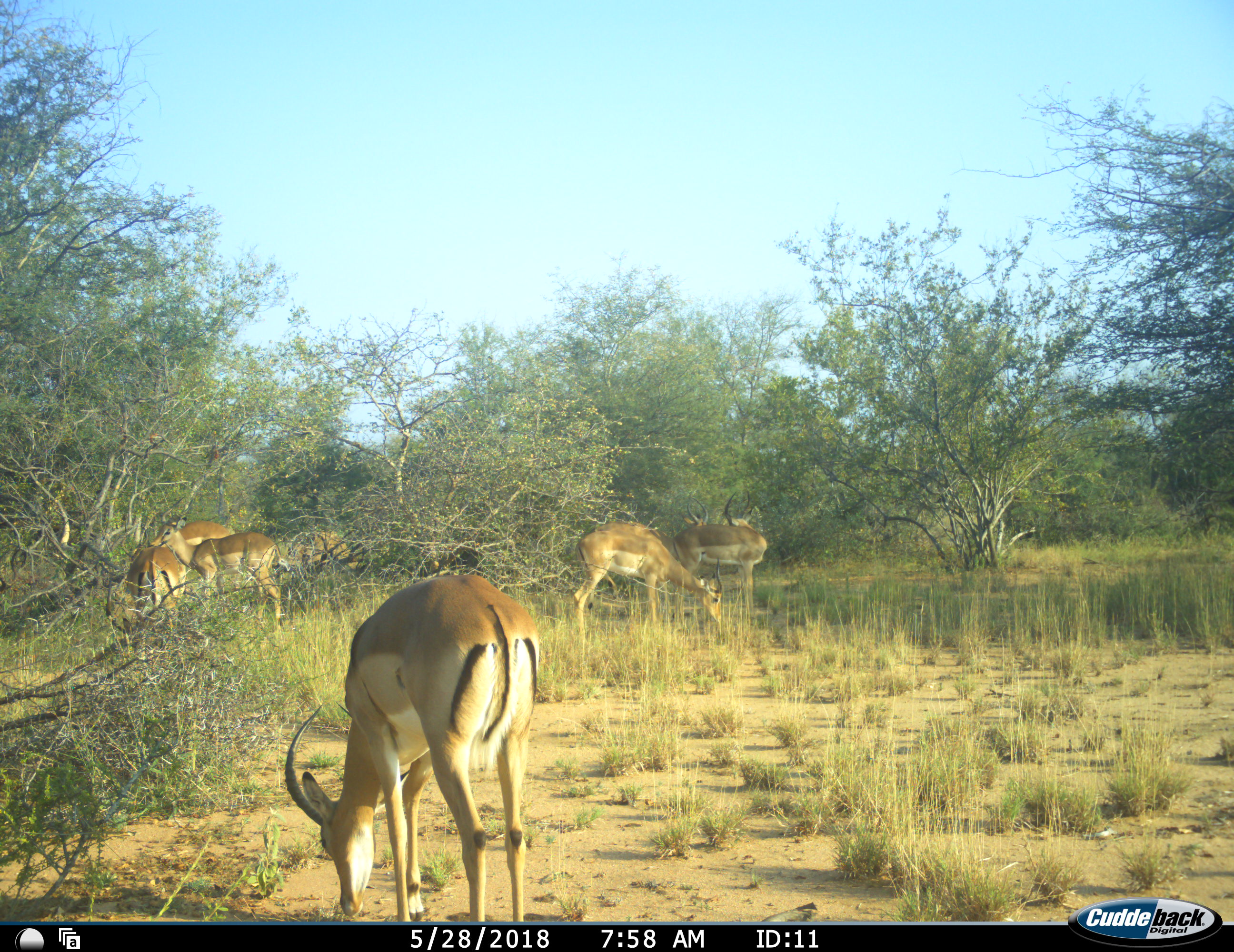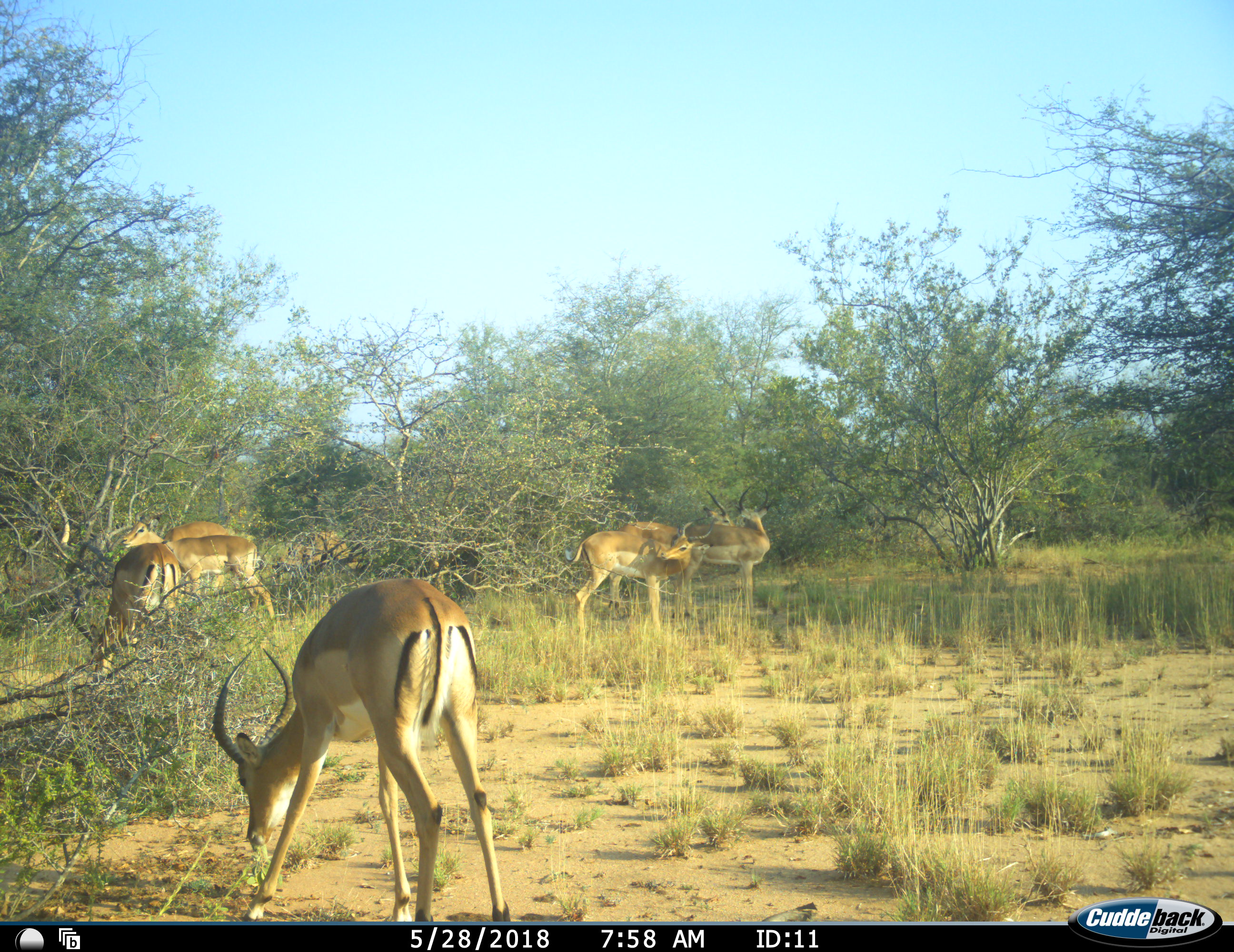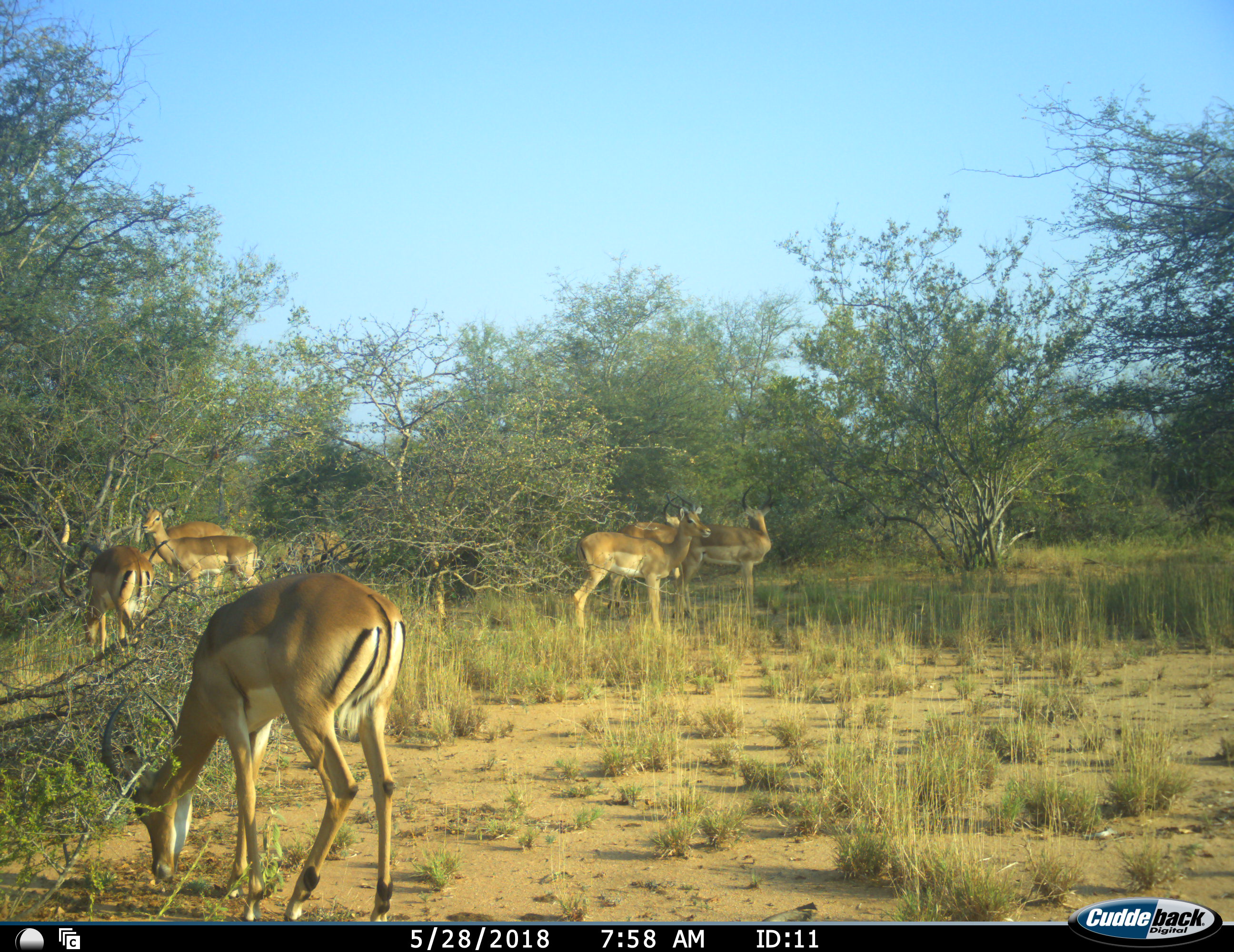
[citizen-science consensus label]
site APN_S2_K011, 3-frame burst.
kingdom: Animalia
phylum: Chordata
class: Mammalia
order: Artiodactyla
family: Bovidae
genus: Aepyceros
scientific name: Aepyceros melampus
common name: impala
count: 7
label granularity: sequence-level